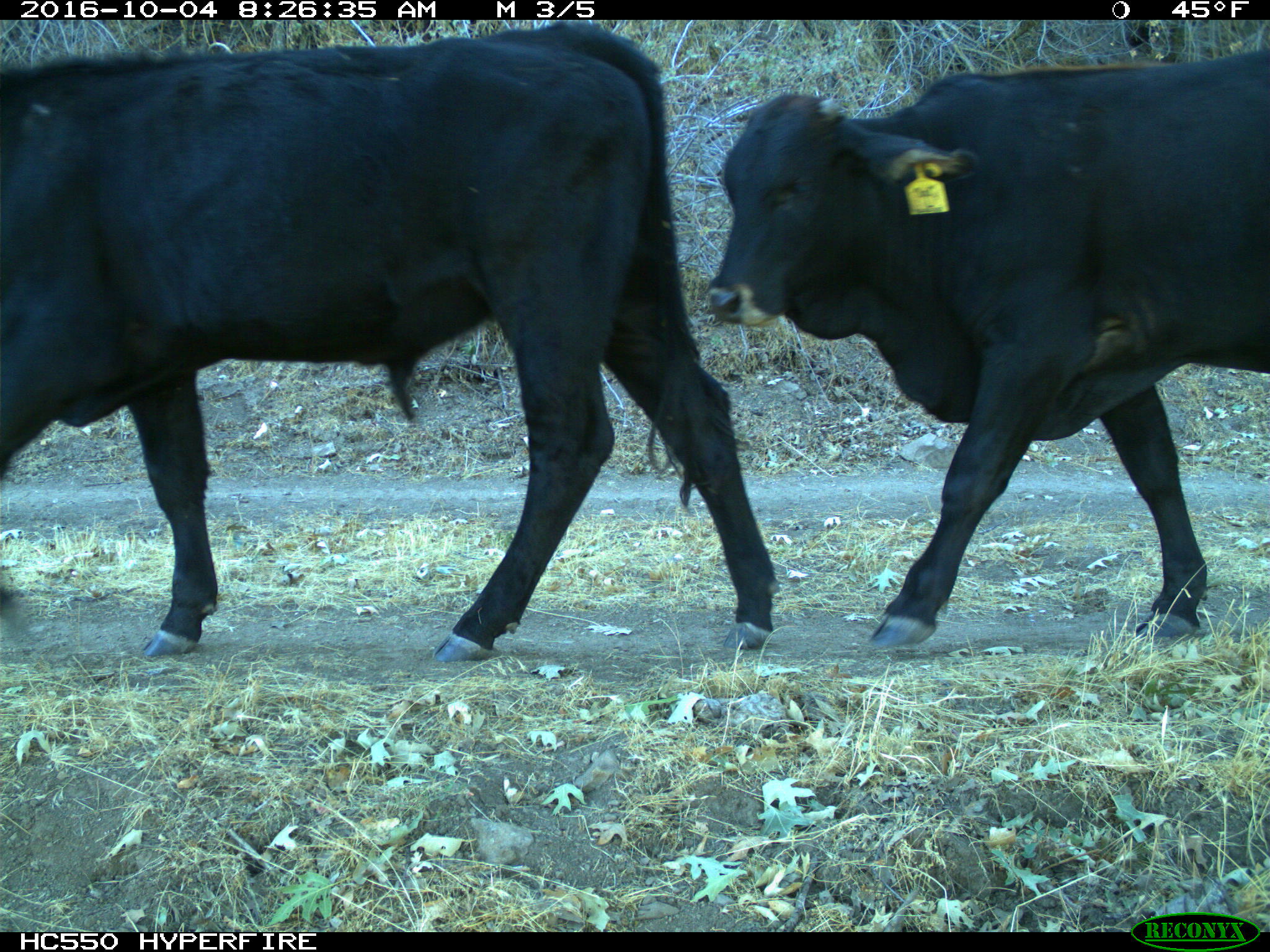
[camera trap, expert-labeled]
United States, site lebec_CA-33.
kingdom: Animalia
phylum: Chordata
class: Mammalia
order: Artiodactyla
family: Bovidae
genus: Bos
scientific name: Bos taurus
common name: domestic cow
Bos taurus (domestic cow).